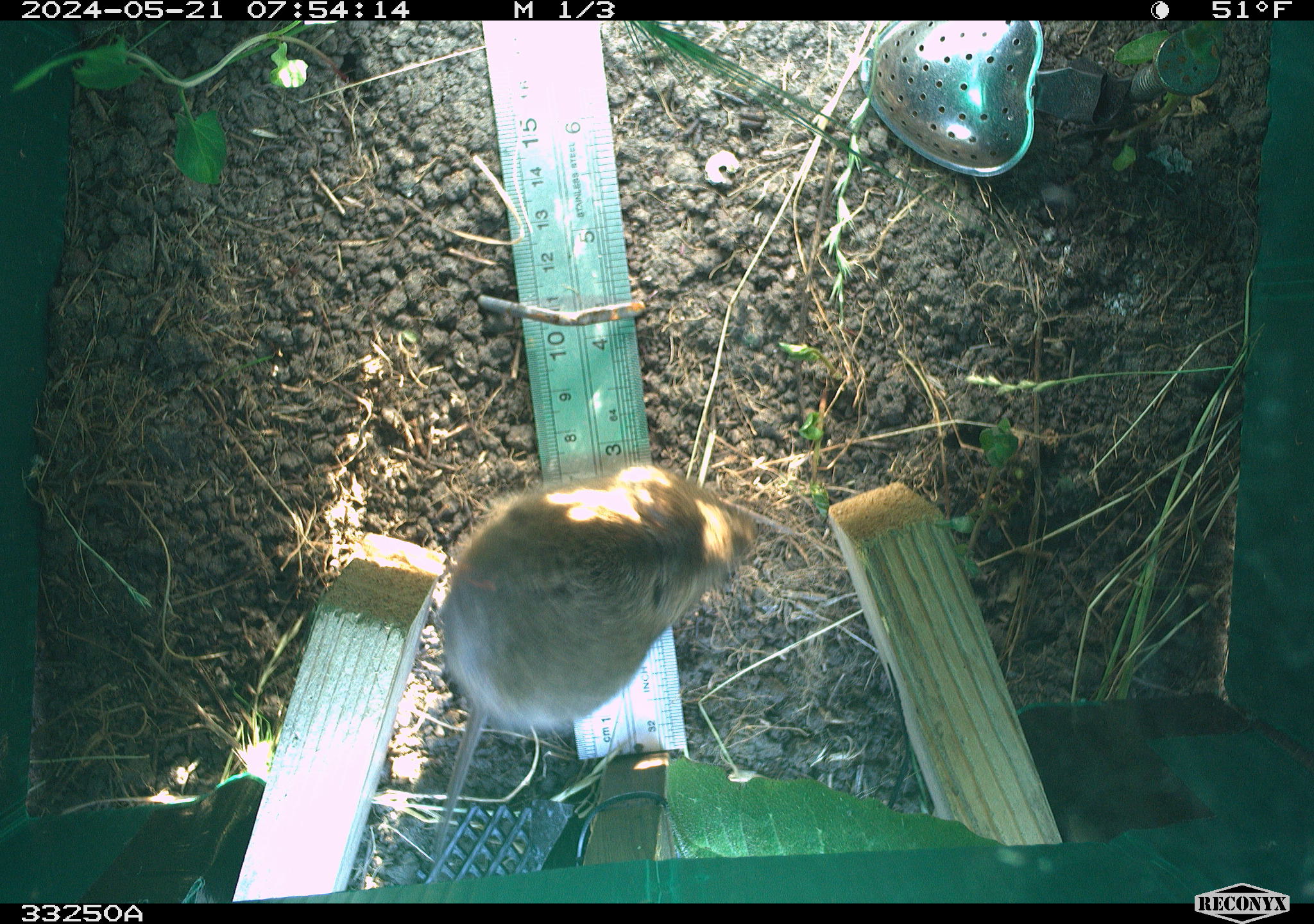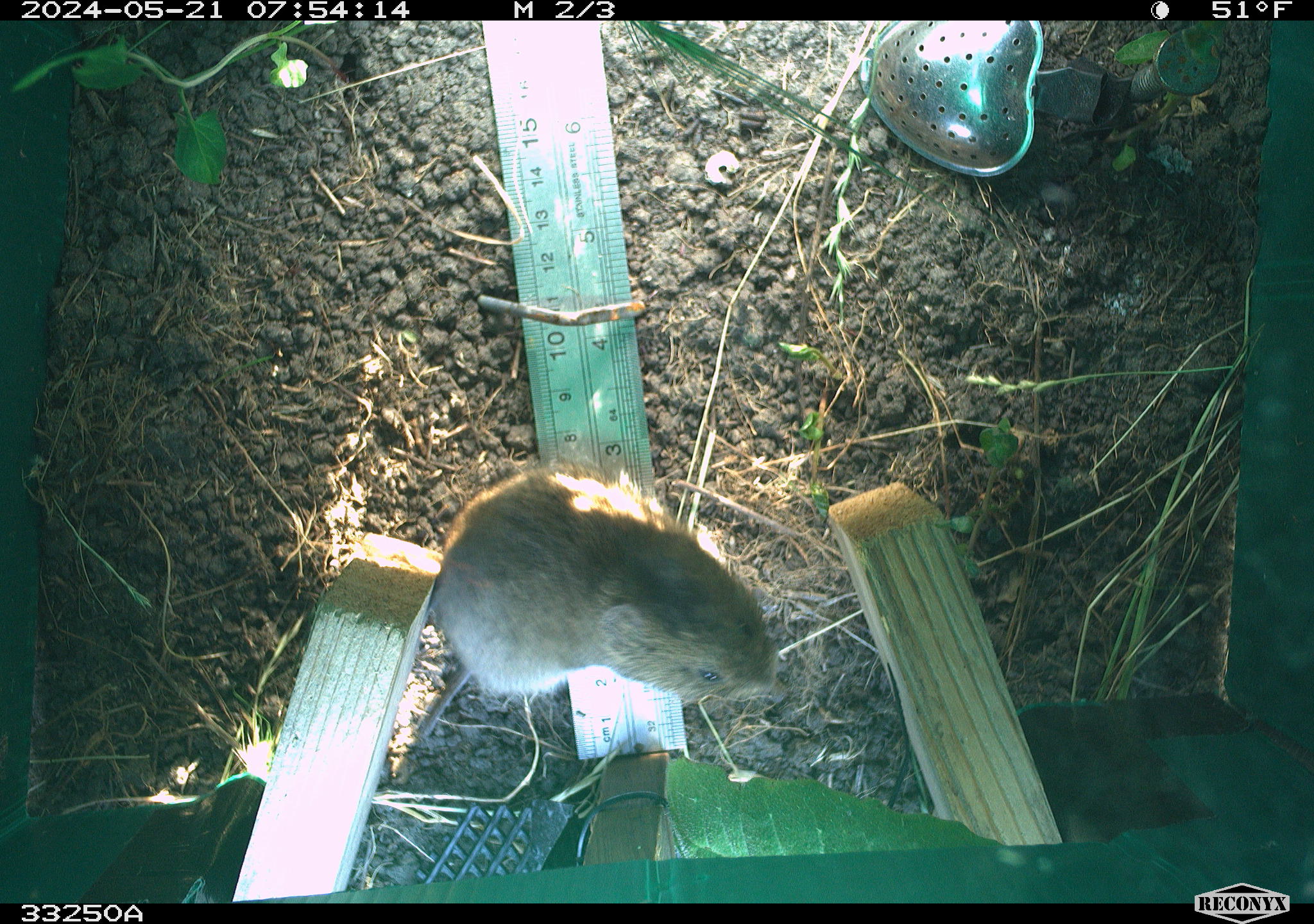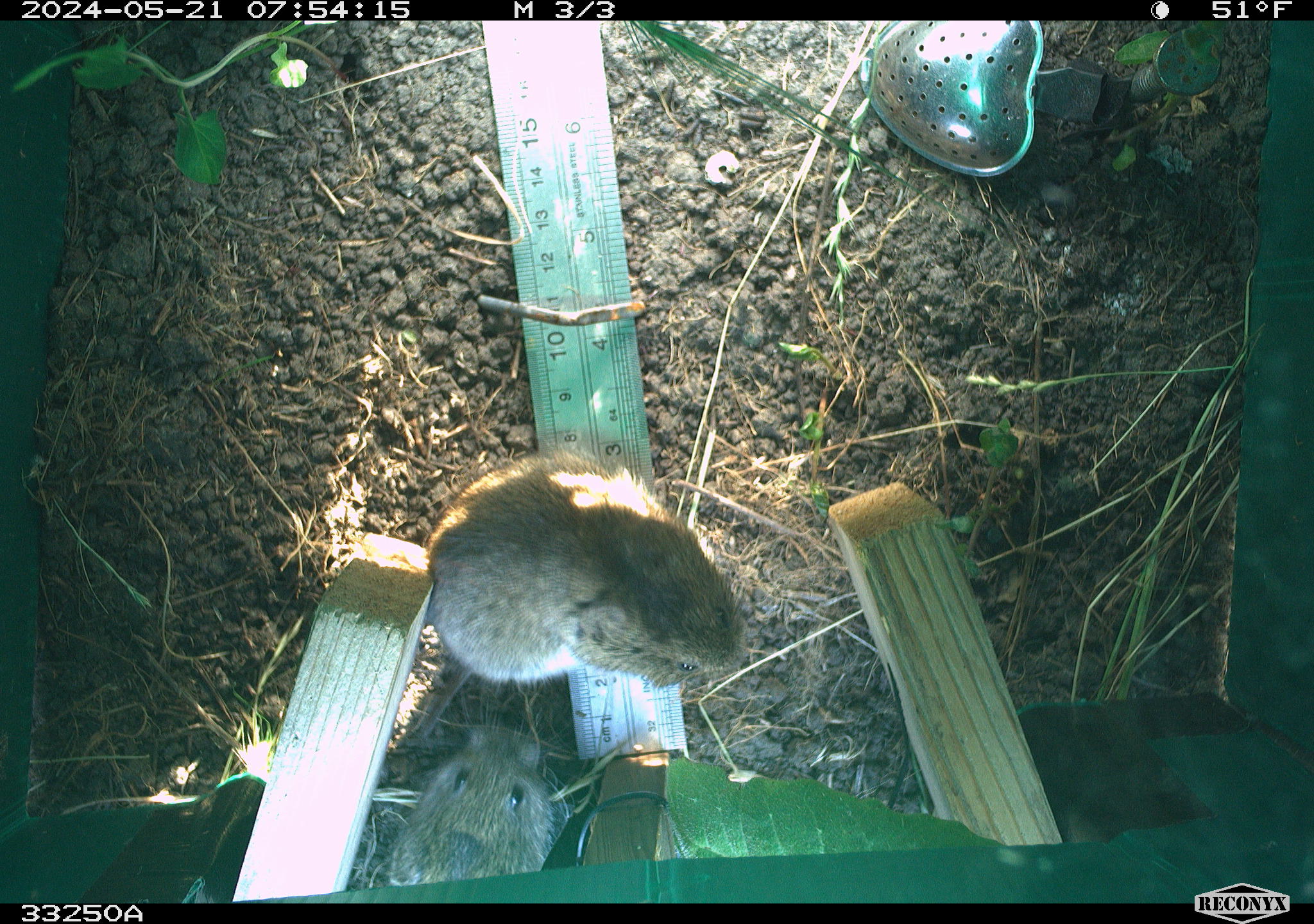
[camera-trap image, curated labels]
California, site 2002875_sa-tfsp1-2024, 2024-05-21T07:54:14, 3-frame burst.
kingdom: Animalia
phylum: Chordata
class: Mammalia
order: Rodentia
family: Cricetidae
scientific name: Arvicolinae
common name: voles, lemmings, and muskrats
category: arvicolinae subfamily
Arvicolinae subfamily (voles, lemmings, and muskrats) (Arvicolinae).